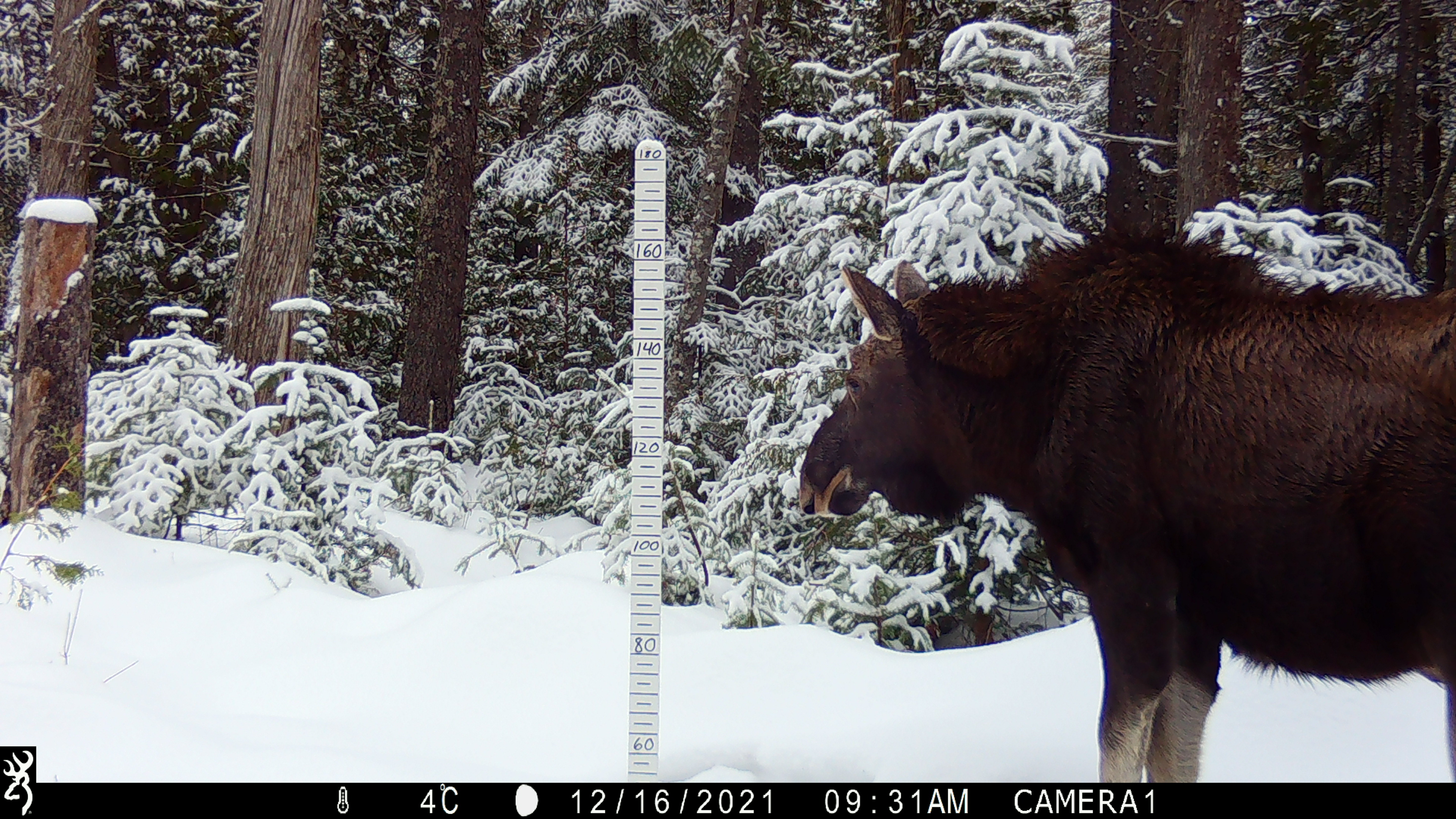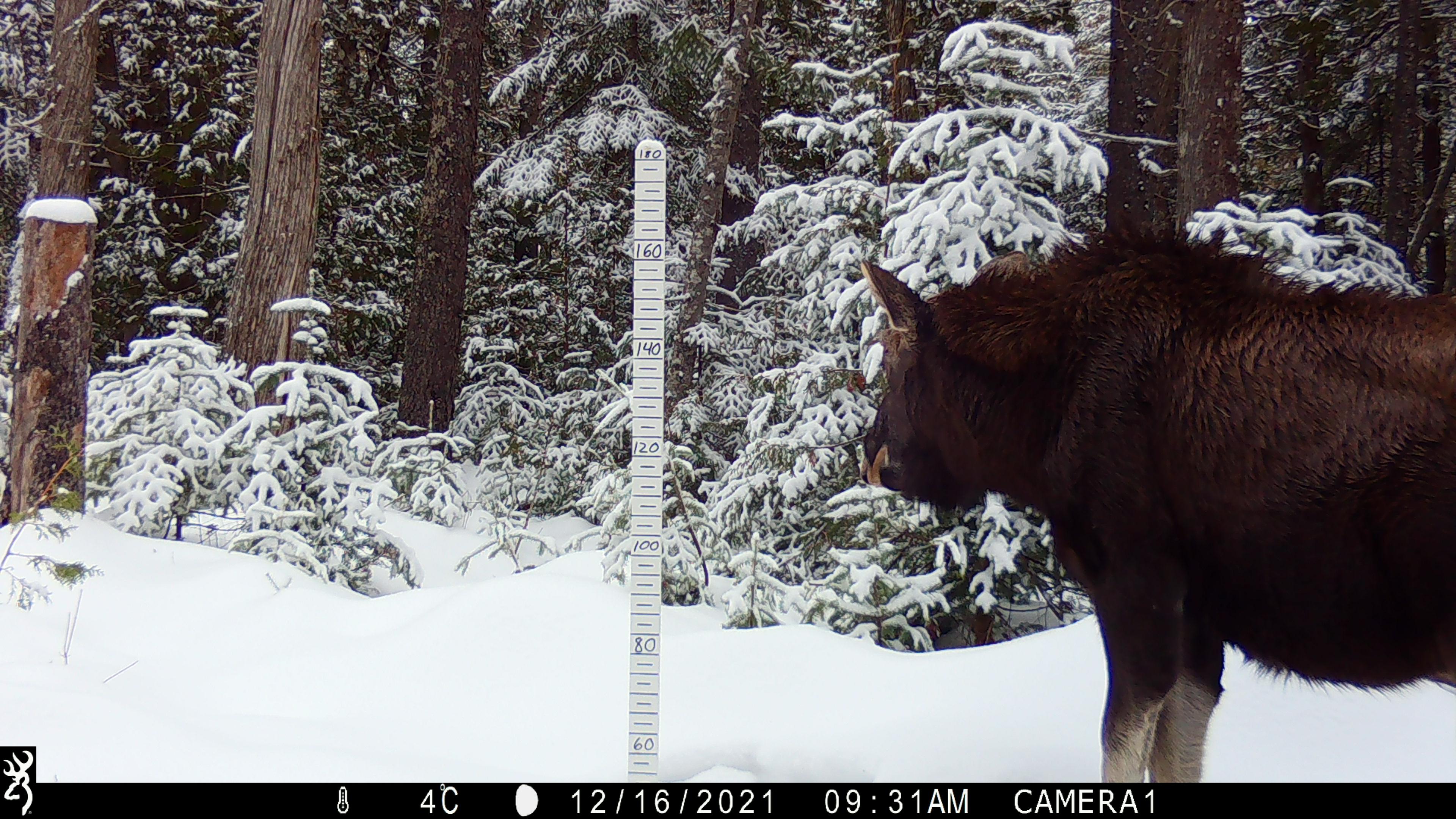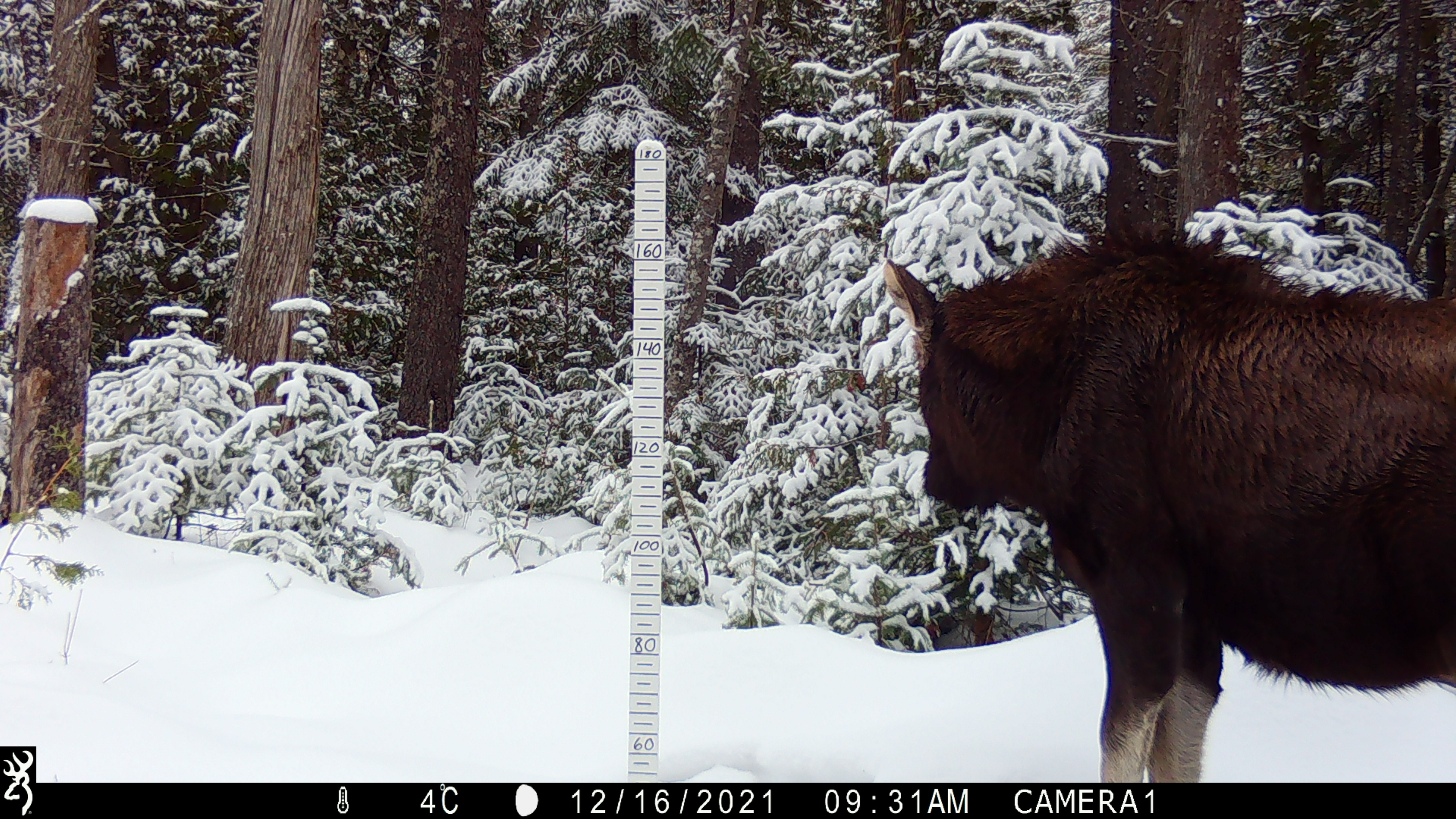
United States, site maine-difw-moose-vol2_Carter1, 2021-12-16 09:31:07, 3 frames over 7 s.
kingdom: Animalia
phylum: Chordata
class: Mammalia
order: Artiodactyla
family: Cervidae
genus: Alces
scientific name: Alces alces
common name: moose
Moose (Alces alces).